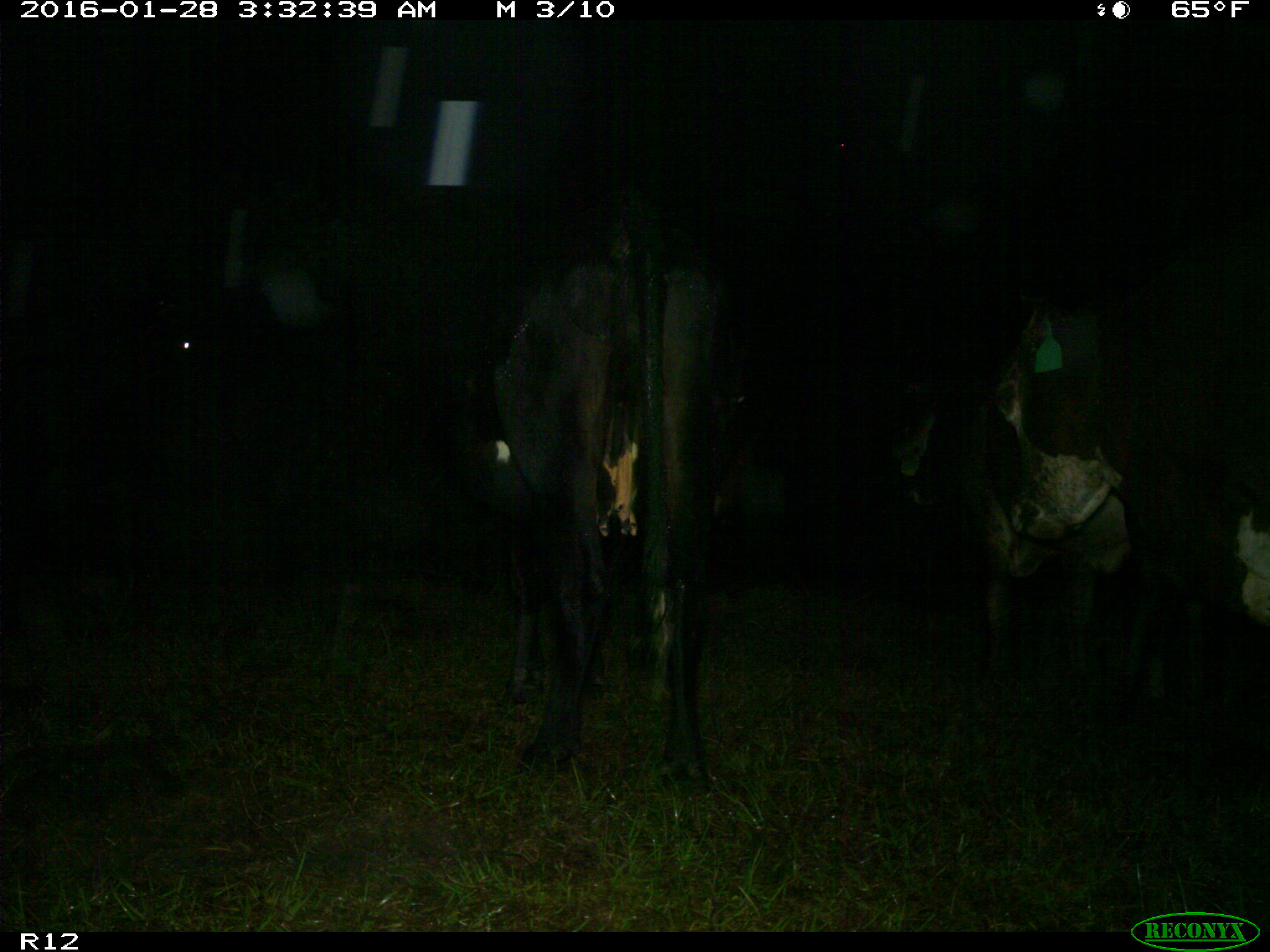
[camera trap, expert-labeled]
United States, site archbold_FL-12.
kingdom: Animalia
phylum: Chordata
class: Mammalia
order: Artiodactyla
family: Bovidae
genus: Bos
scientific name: Bos taurus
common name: domestic cow